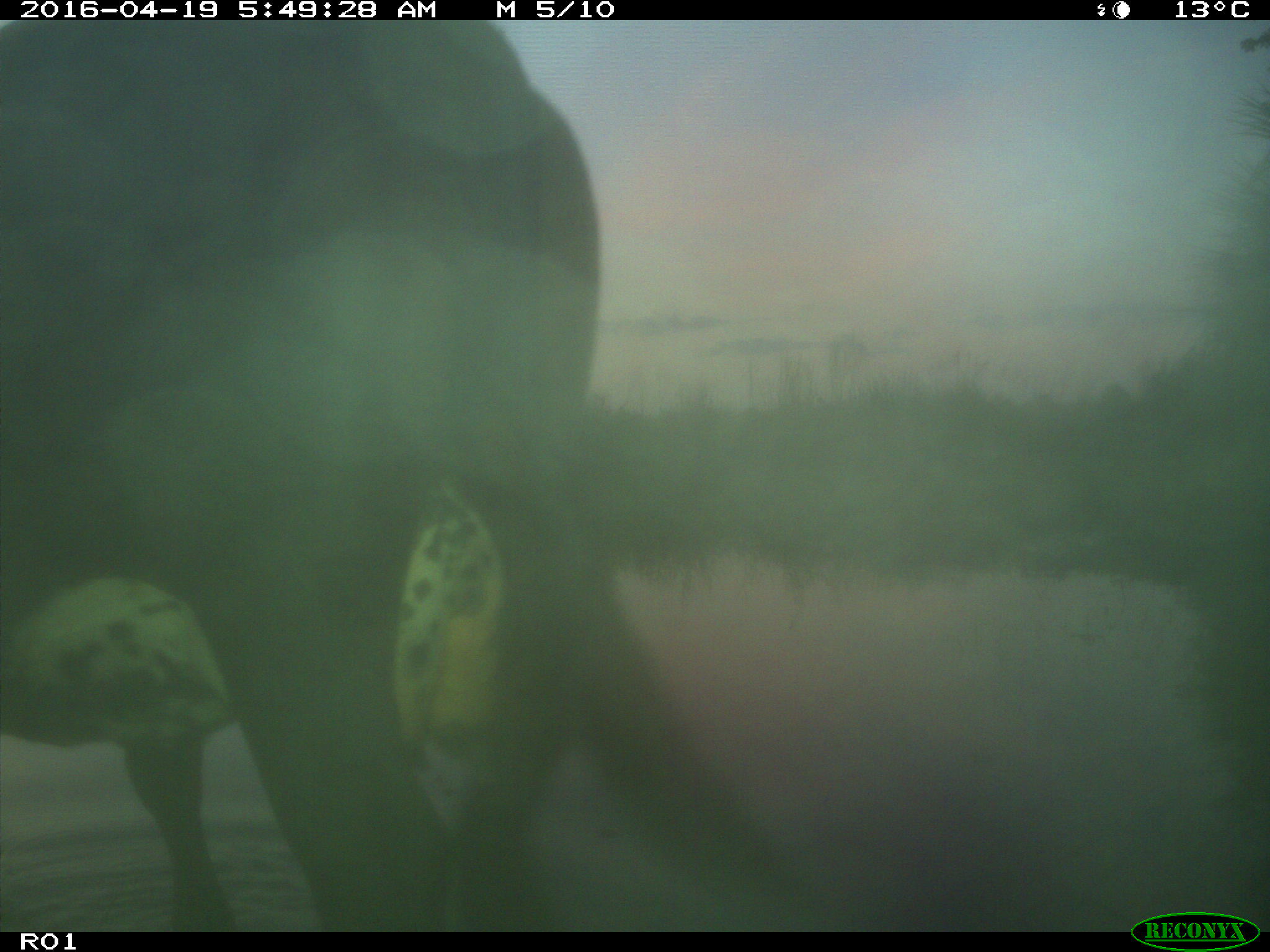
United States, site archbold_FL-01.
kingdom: Animalia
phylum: Chordata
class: Mammalia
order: Artiodactyla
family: Bovidae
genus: Bos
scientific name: Bos taurus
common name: domestic cow